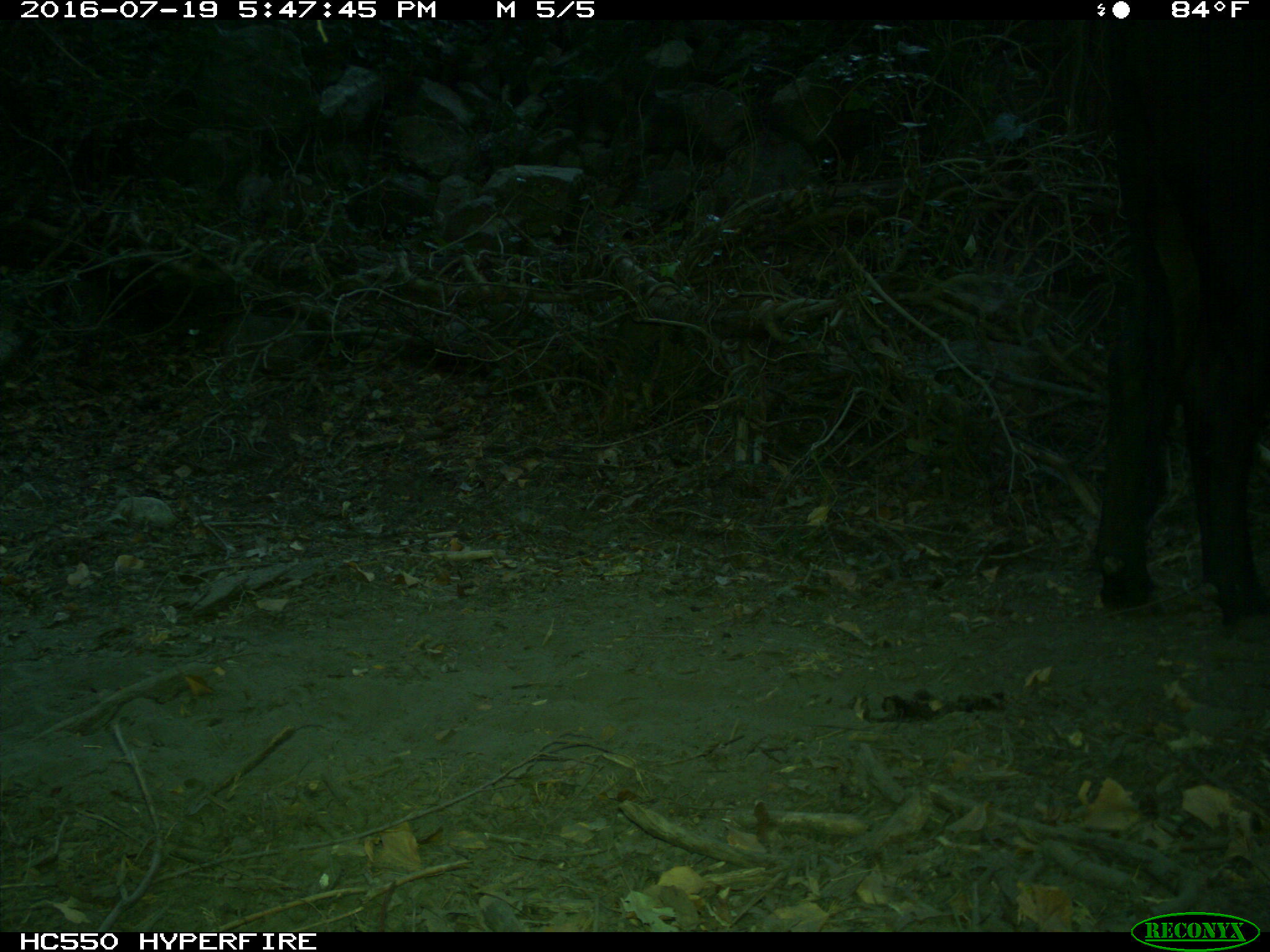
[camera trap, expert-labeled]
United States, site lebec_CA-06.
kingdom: Animalia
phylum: Chordata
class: Mammalia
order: Artiodactyla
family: Bovidae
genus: Bos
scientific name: Bos taurus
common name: domestic cow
Bos taurus (domestic cow).